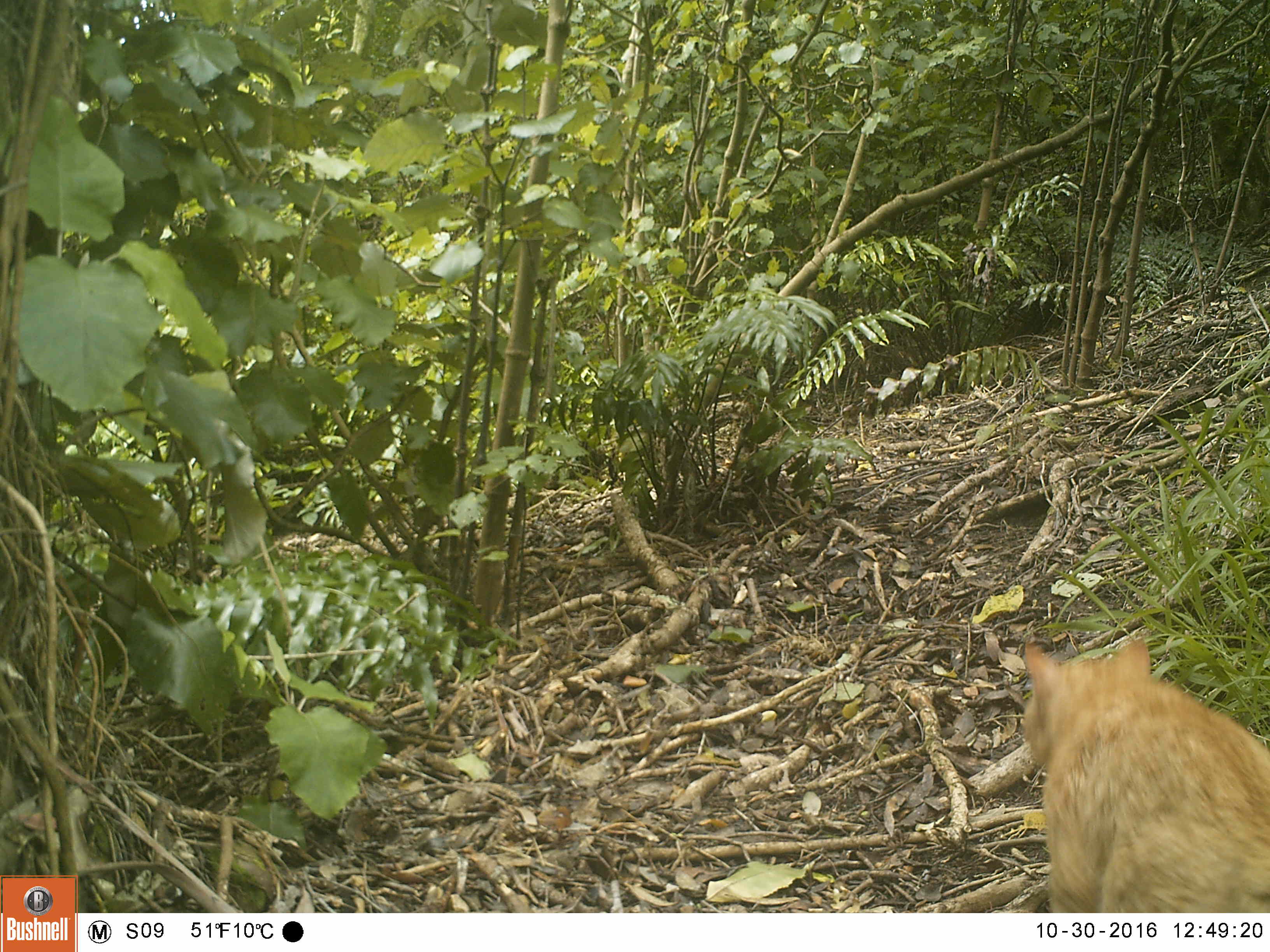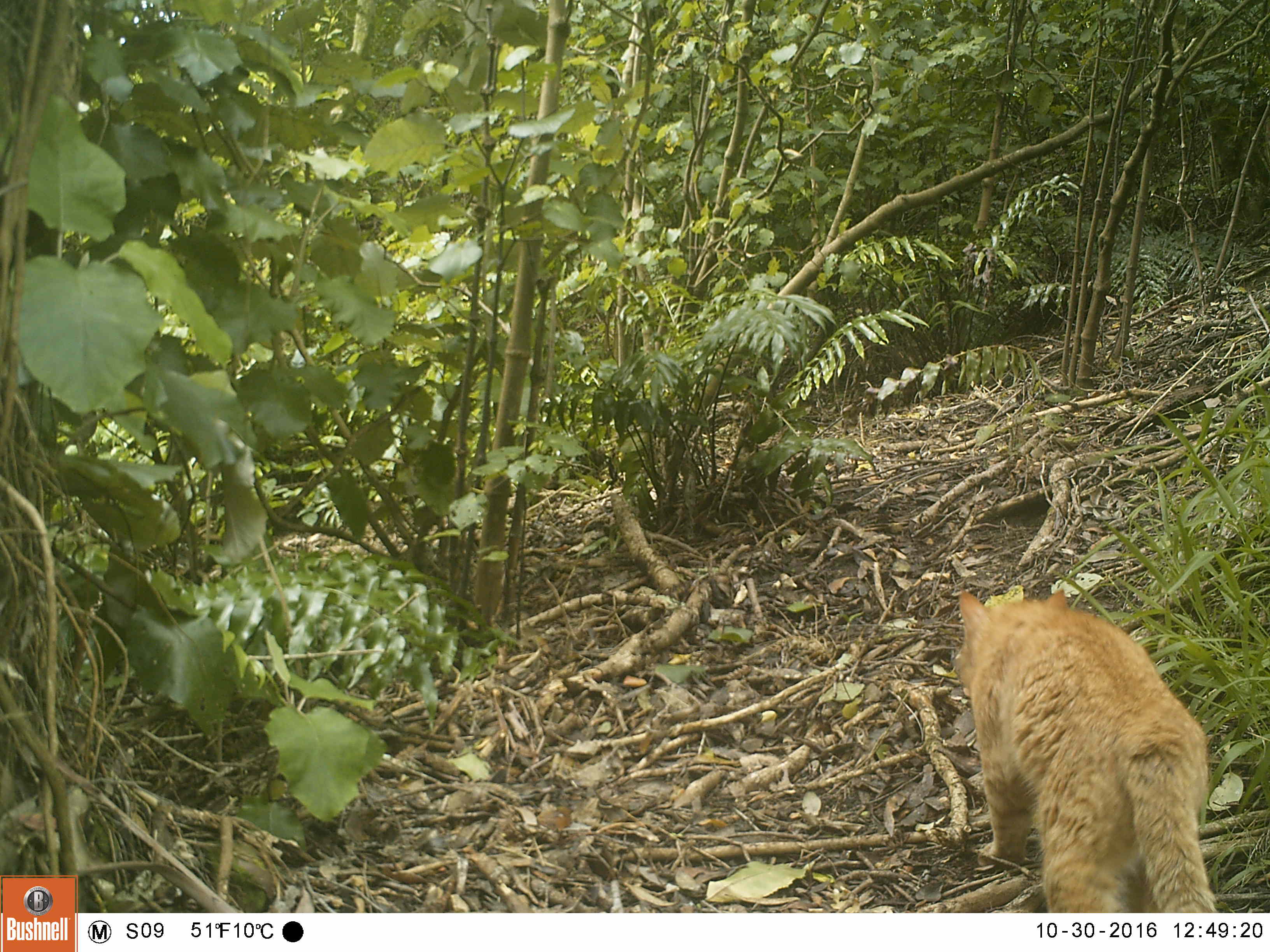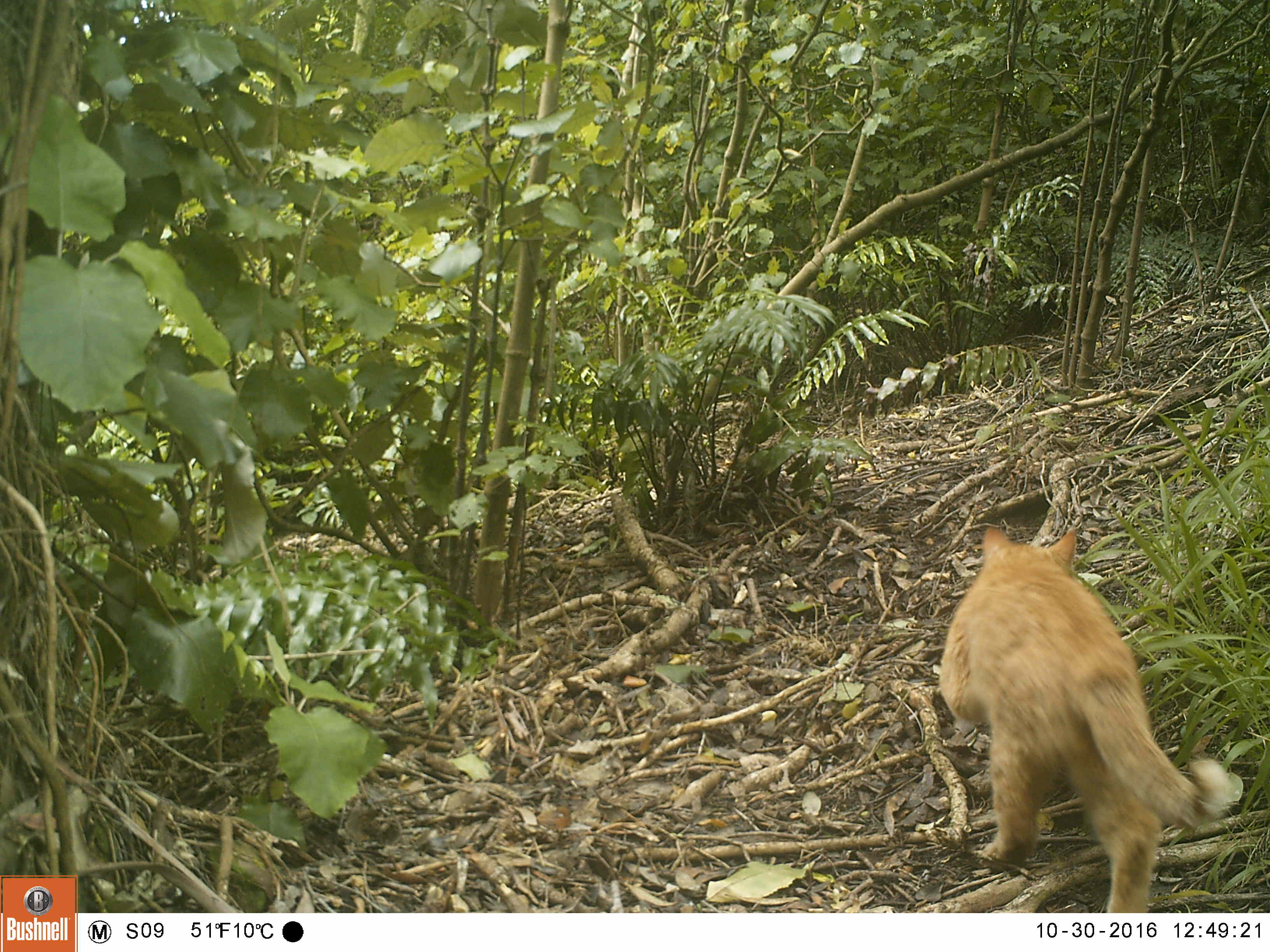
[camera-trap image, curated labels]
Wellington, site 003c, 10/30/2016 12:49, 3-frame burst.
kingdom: Animalia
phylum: Chordata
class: Mammalia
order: Carnivora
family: Felidae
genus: Felis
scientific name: Felis catus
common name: cat